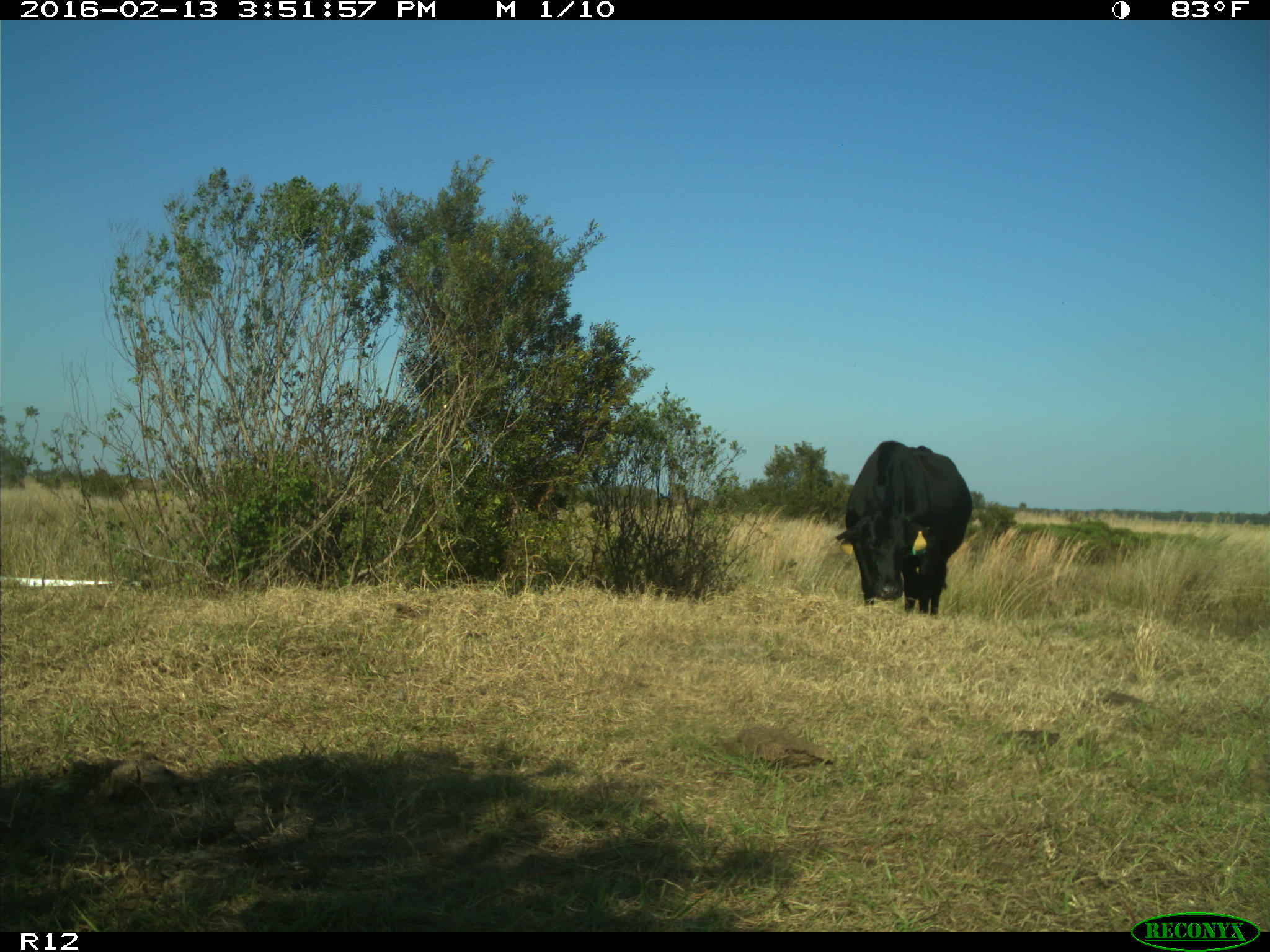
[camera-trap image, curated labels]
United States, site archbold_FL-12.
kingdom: Animalia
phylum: Chordata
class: Mammalia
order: Artiodactyla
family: Bovidae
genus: Bos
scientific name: Bos taurus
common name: domestic cow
Bos taurus (domestic cow).